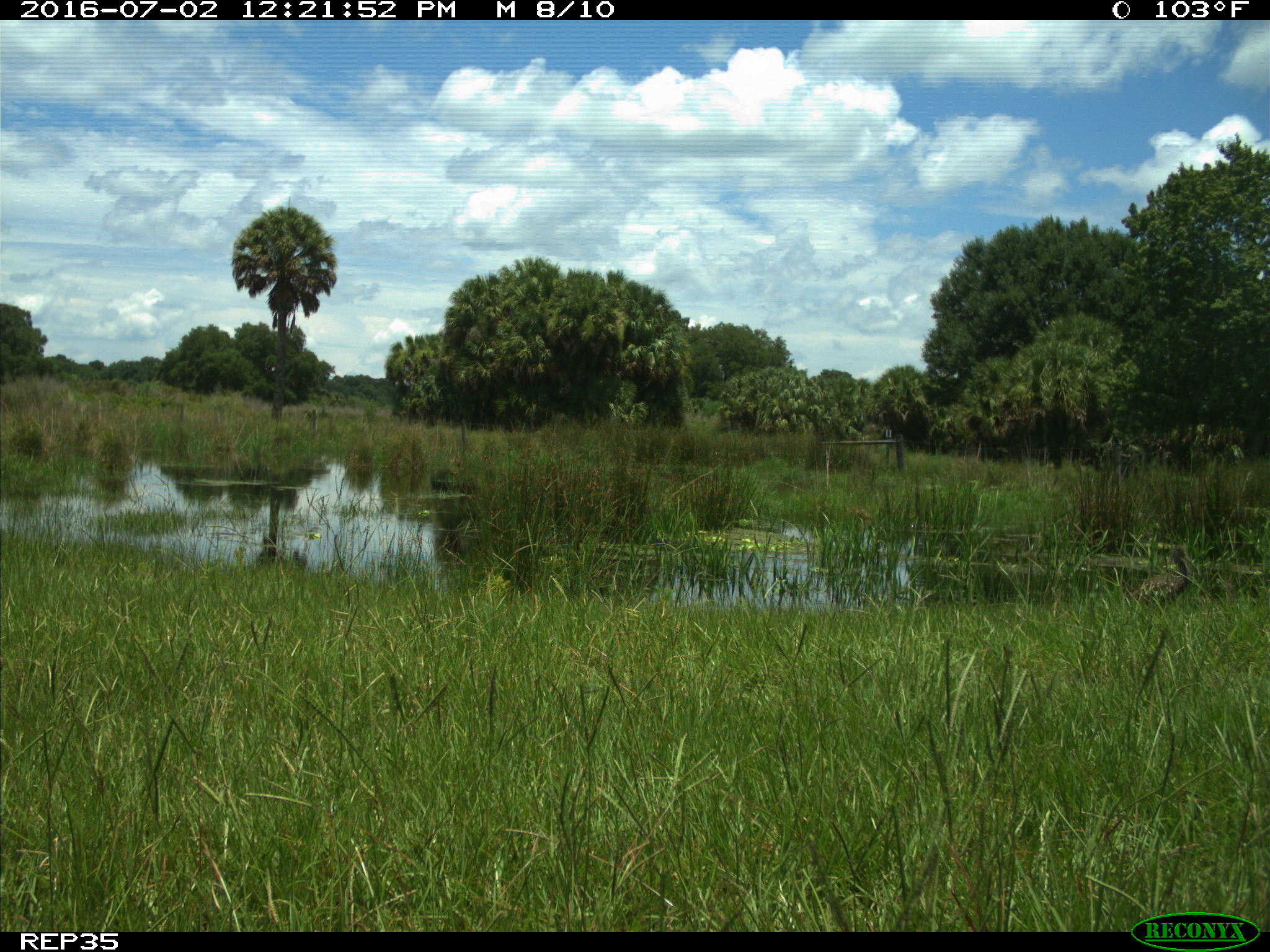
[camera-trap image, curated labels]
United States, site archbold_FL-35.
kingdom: Animalia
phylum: Chordata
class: Aves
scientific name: Aves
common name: birds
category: unidentified bird